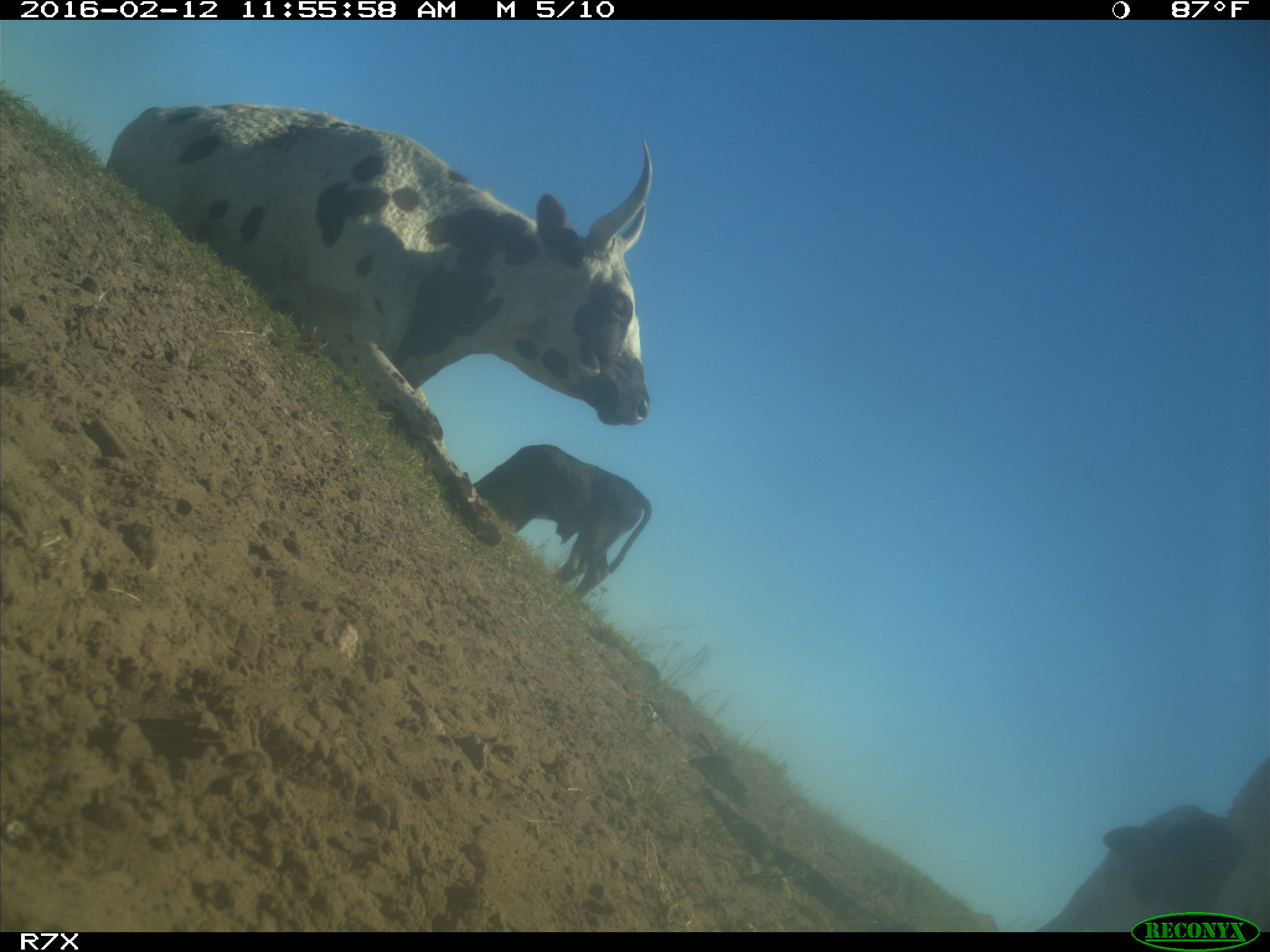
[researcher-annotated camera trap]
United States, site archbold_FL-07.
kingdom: Animalia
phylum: Chordata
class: Mammalia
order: Artiodactyla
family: Bovidae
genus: Bos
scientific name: Bos taurus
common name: domestic cow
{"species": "Bos taurus (domestic cow)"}